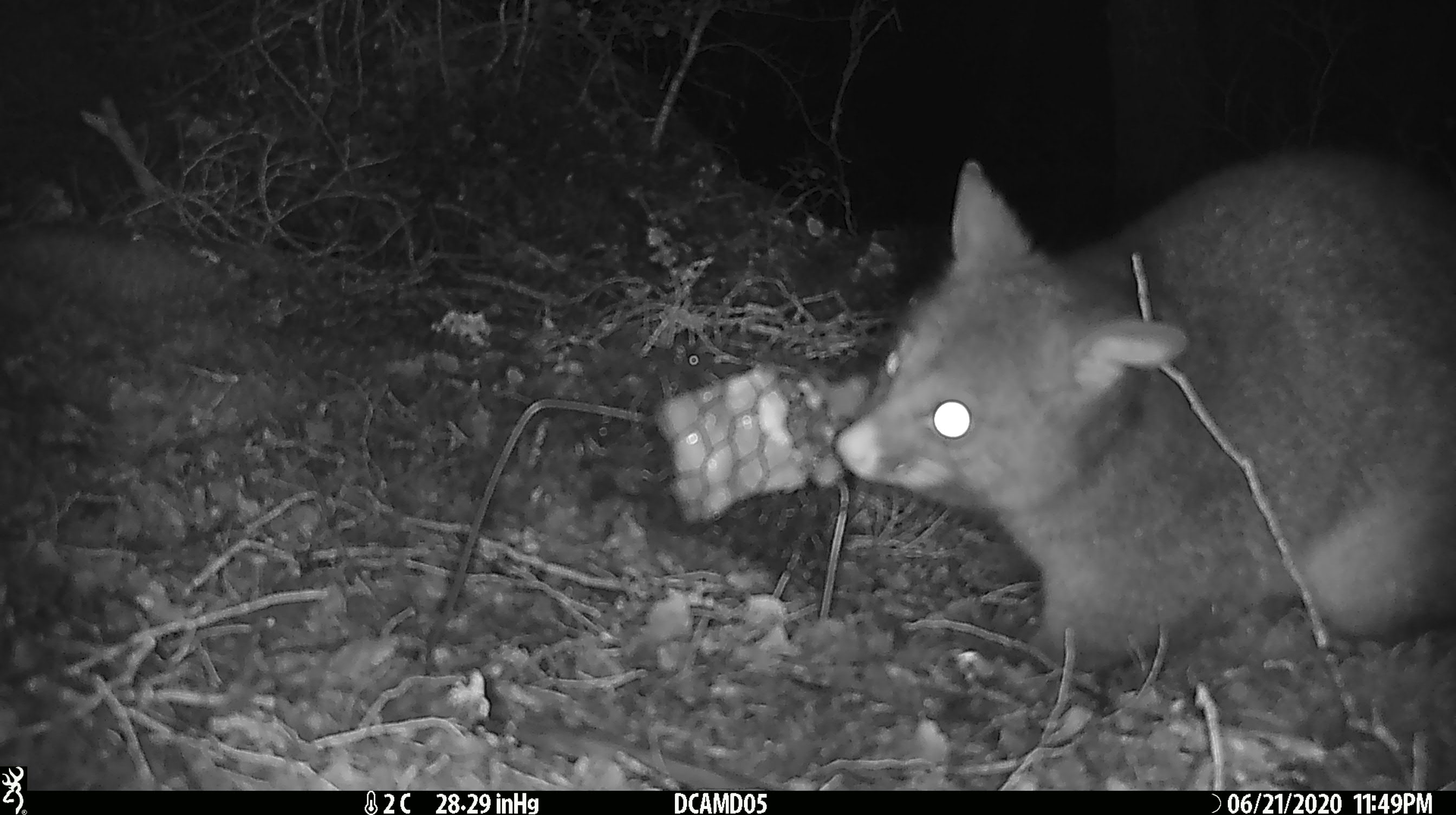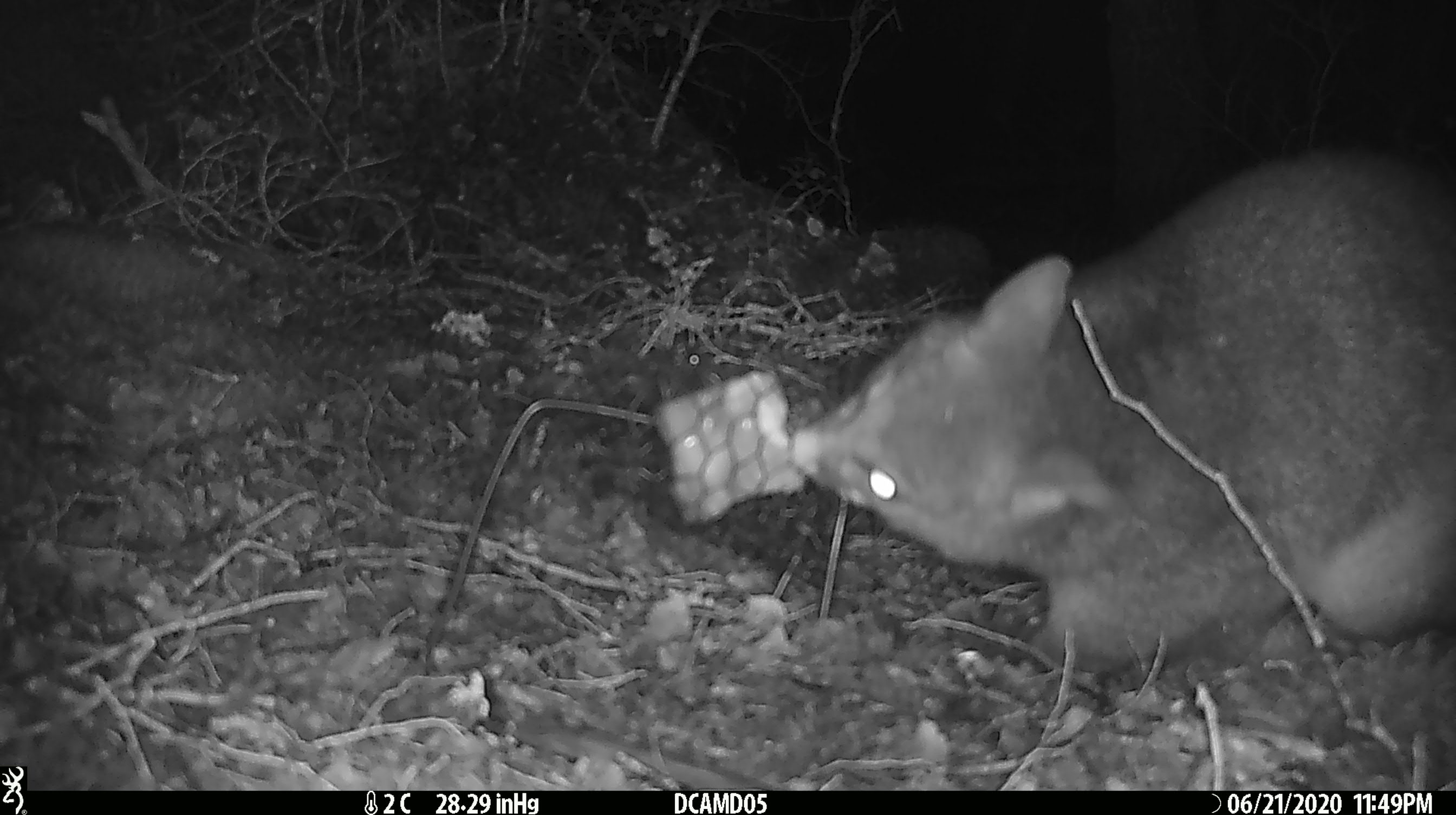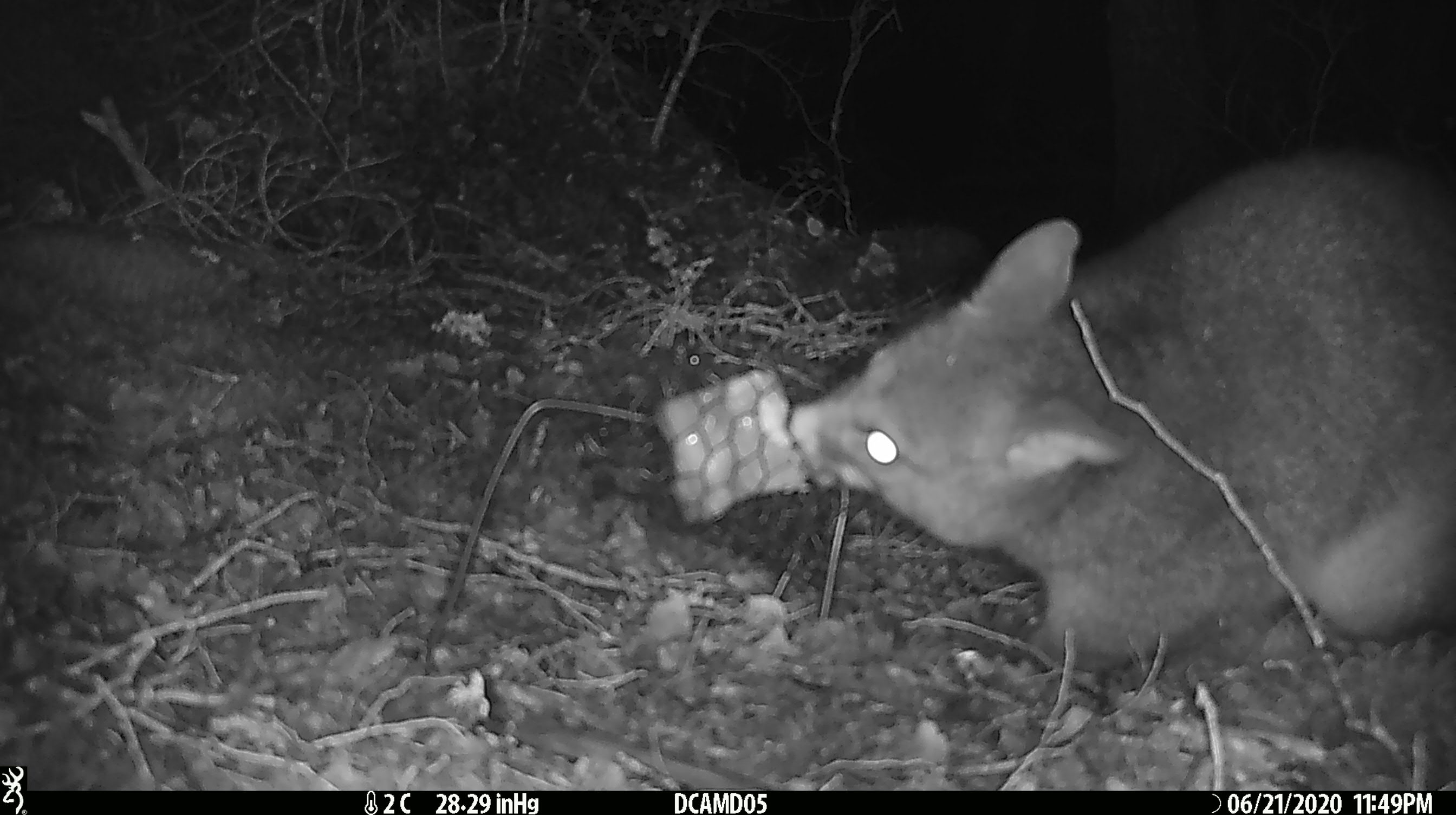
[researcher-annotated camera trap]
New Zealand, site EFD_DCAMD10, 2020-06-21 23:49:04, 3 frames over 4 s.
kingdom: Animalia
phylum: Chordata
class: Mammalia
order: Diprotodontia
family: Phalangeridae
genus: Trichosurus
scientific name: Trichosurus vulpecula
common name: common brushtail possum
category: possum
Possum (common brushtail possum) (Trichosurus vulpecula).